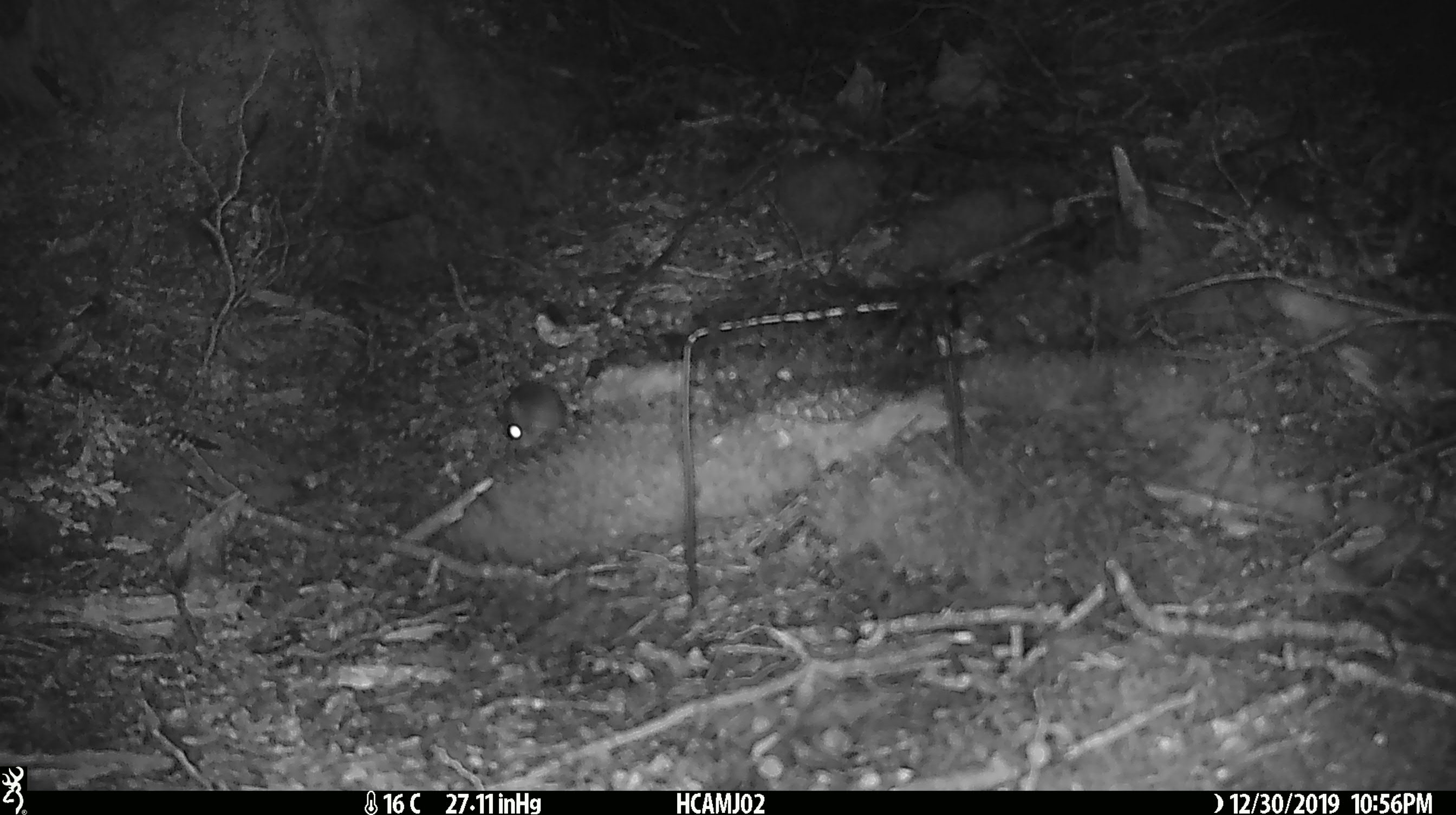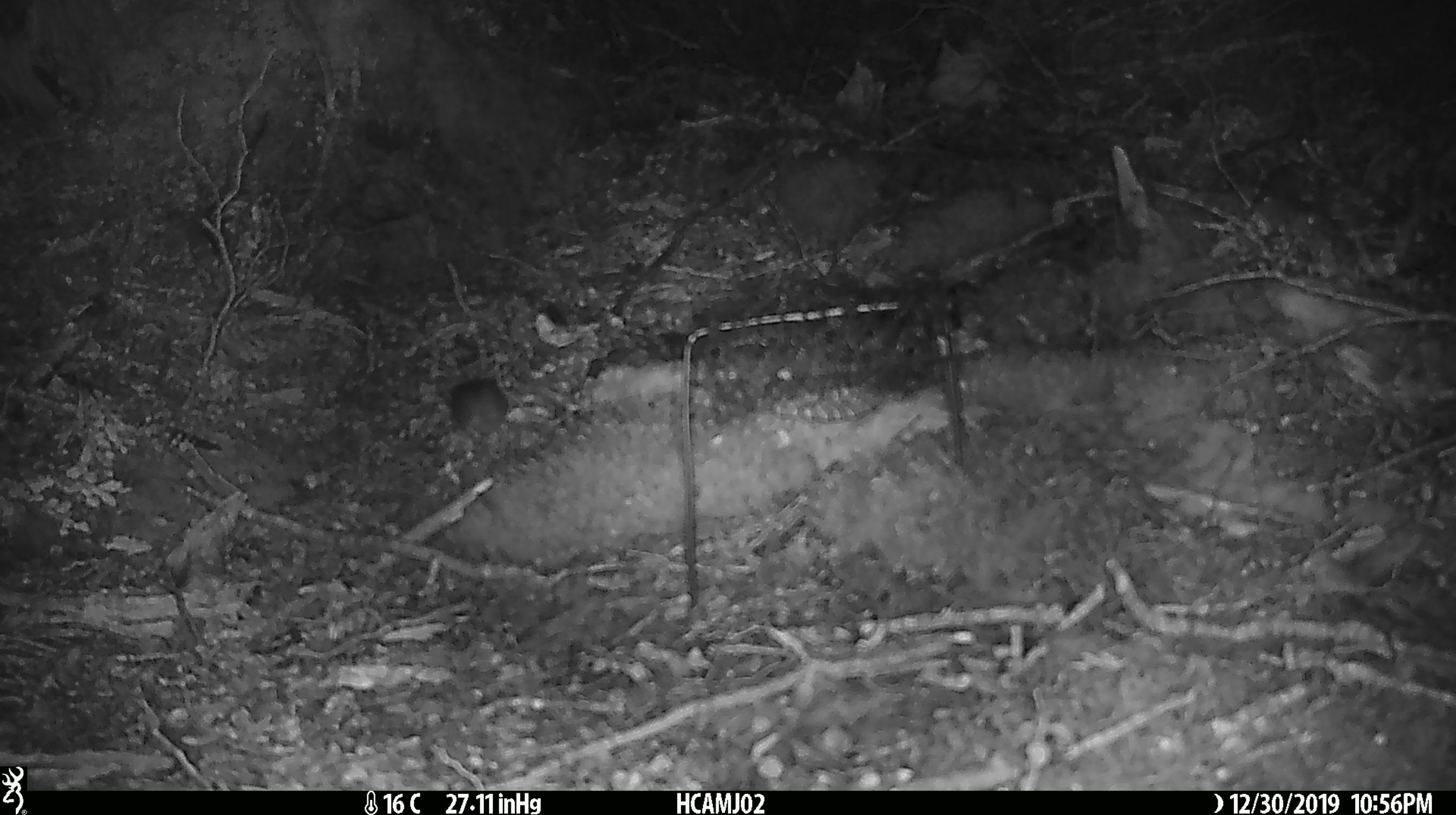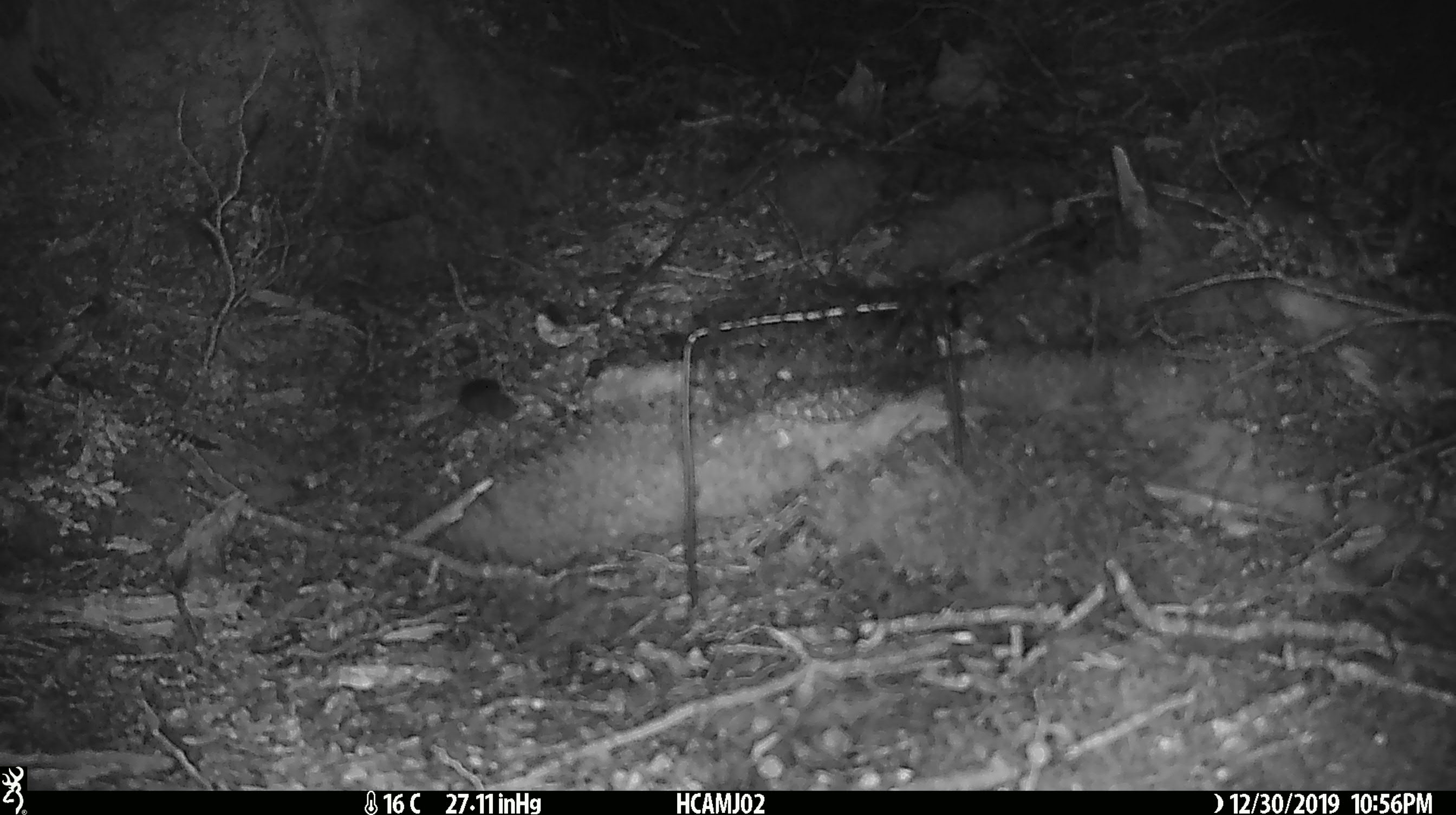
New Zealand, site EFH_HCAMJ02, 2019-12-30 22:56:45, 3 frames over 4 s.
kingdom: Animalia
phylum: Chordata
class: Mammalia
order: Rodentia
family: Muridae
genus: Mus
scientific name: Mus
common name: mouse